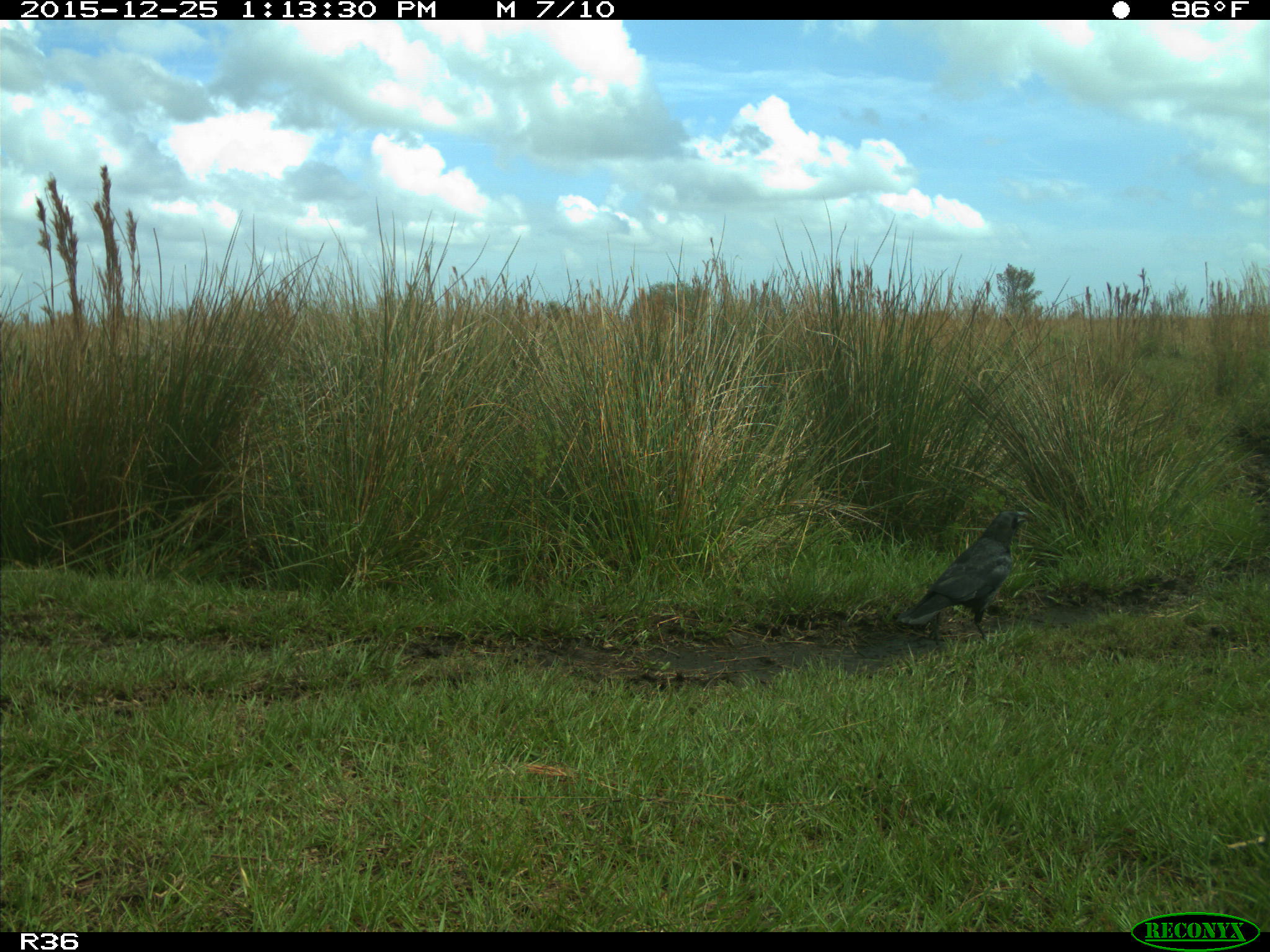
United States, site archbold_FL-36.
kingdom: Animalia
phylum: Chordata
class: Aves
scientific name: Aves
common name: birds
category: unidentified bird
Unidentified bird (birds) (Aves).